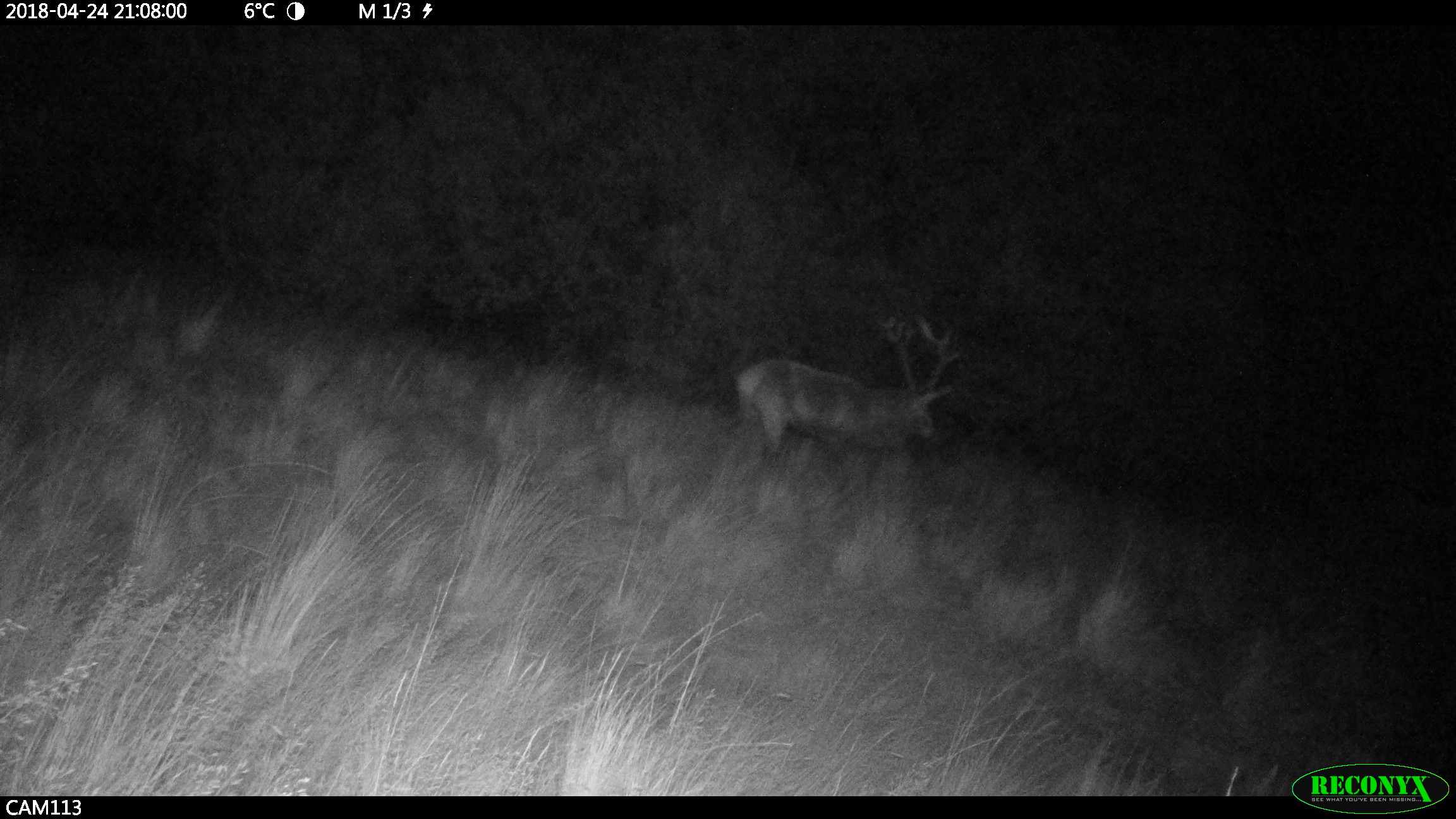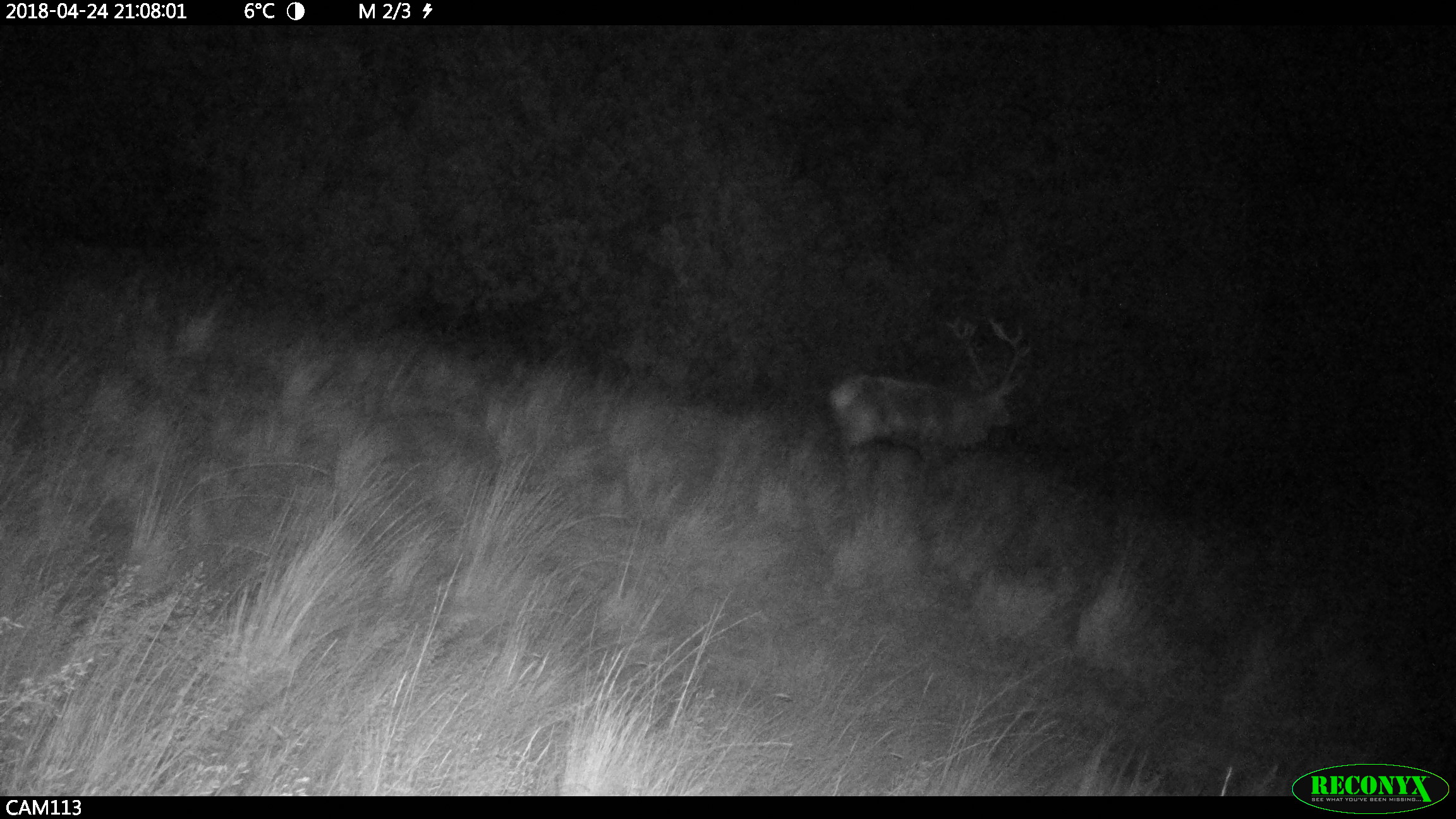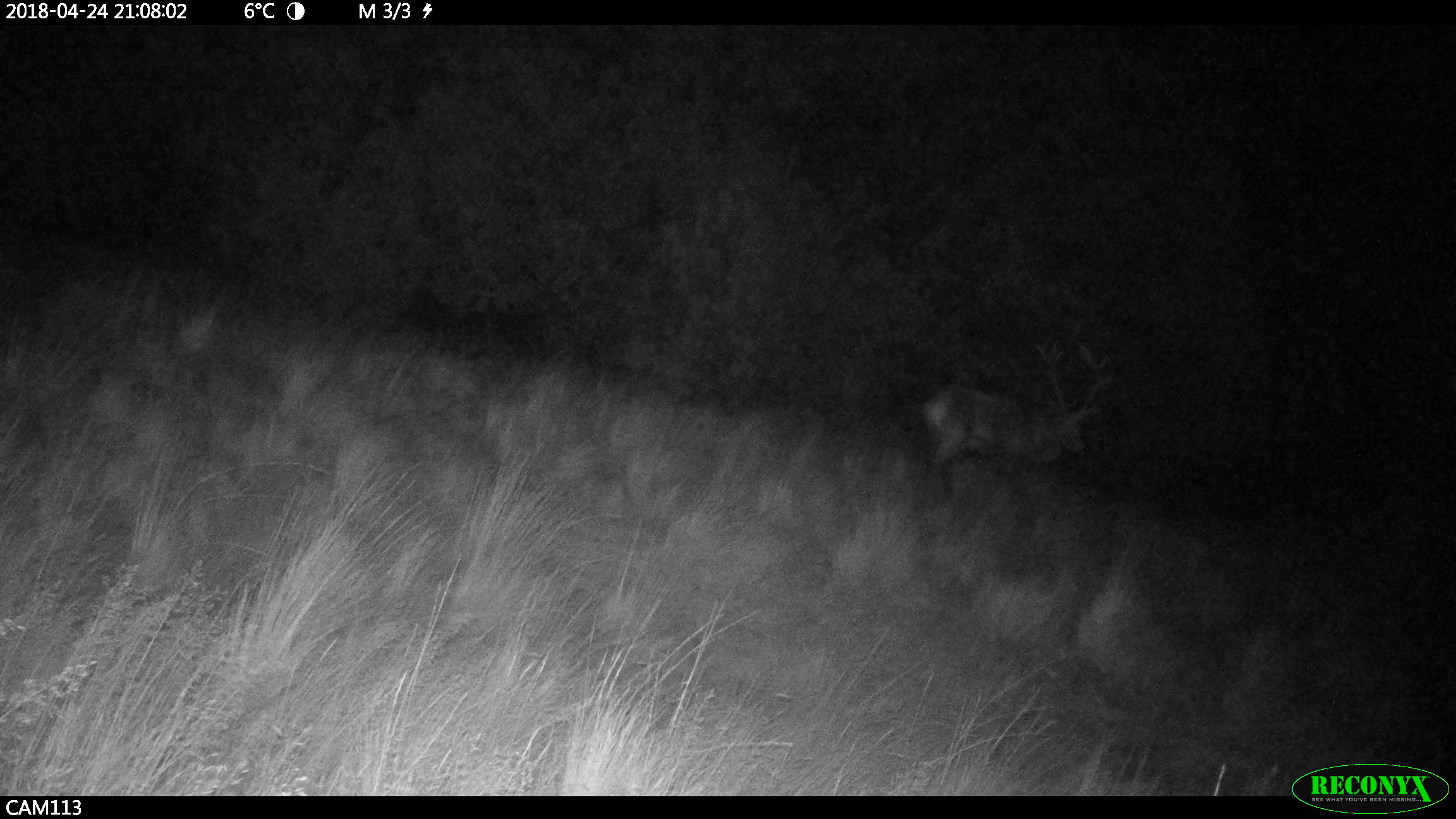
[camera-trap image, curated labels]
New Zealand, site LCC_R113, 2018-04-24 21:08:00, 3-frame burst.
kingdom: Animalia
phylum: Chordata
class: Mammalia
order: Artiodactyla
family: Cervidae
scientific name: Cervidae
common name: deer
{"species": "deer (Cervidae)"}